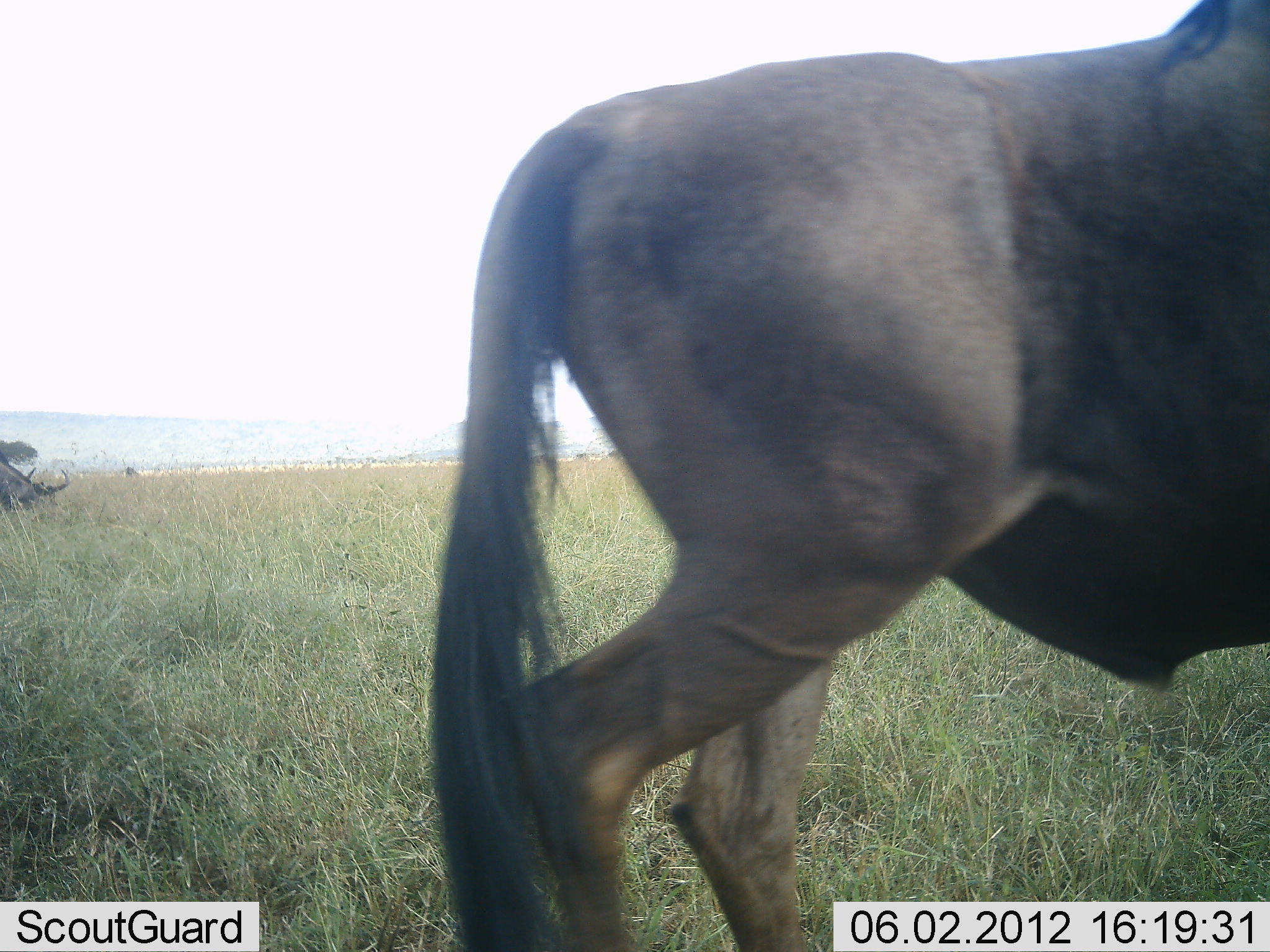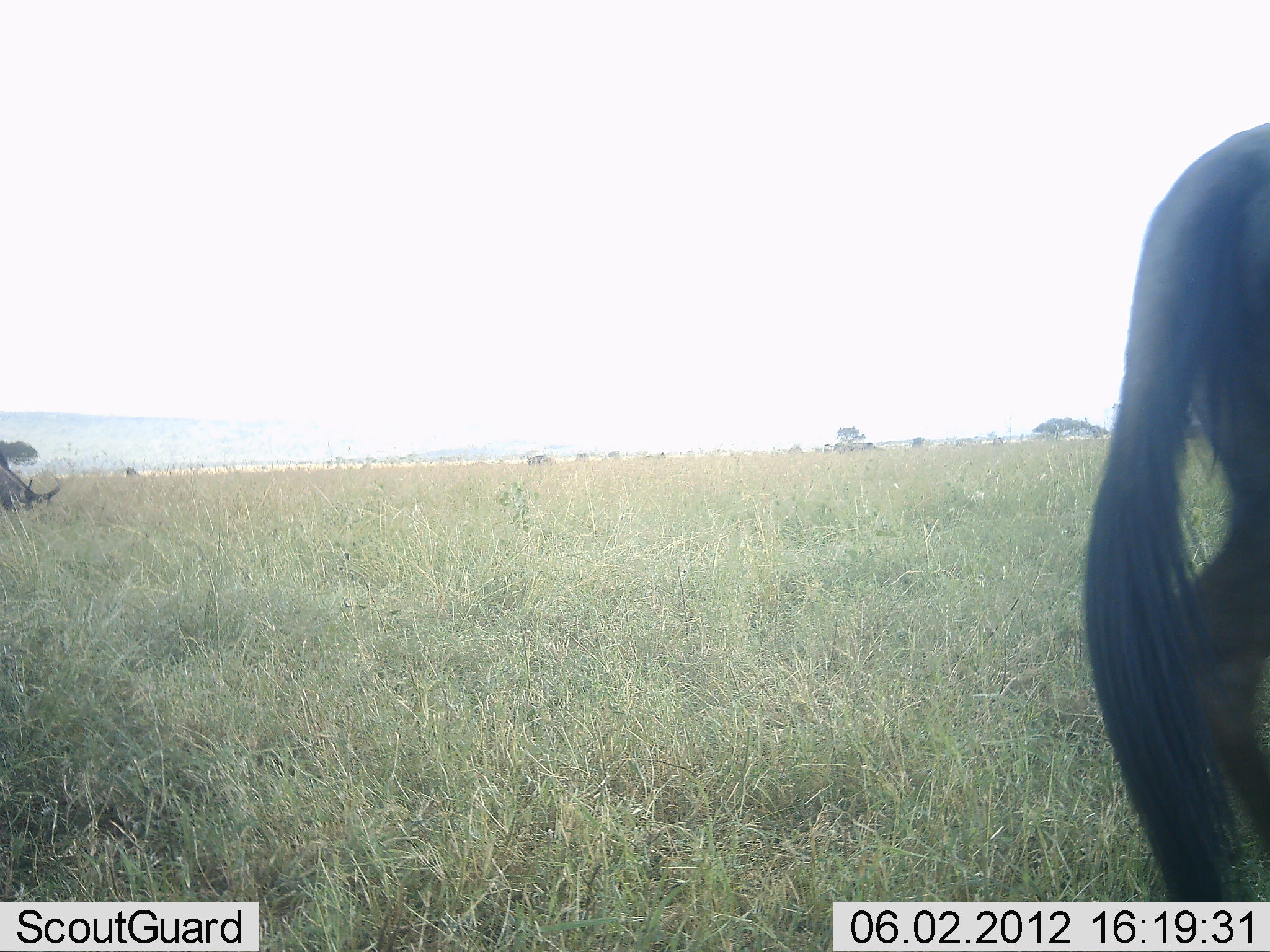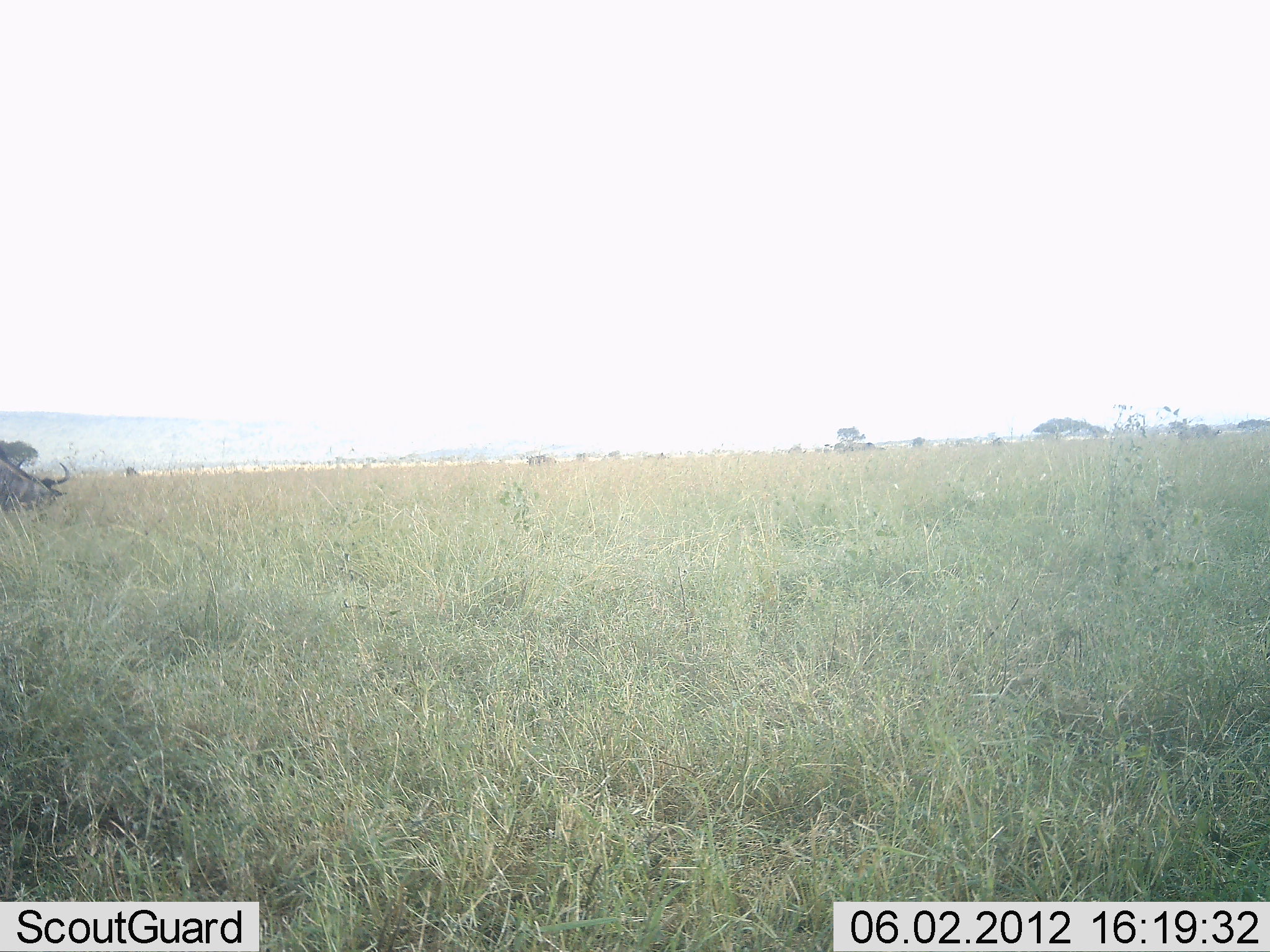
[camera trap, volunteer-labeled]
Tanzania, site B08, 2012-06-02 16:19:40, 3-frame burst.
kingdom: Animalia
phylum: Chordata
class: Mammalia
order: Artiodactyla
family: Bovidae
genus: Connochaetes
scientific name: Connochaetes taurinus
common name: blue wildebeest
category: wildebeest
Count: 2.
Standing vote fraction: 10%.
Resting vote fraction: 0%.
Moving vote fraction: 100%.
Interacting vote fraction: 0%.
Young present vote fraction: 0%.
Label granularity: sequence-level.